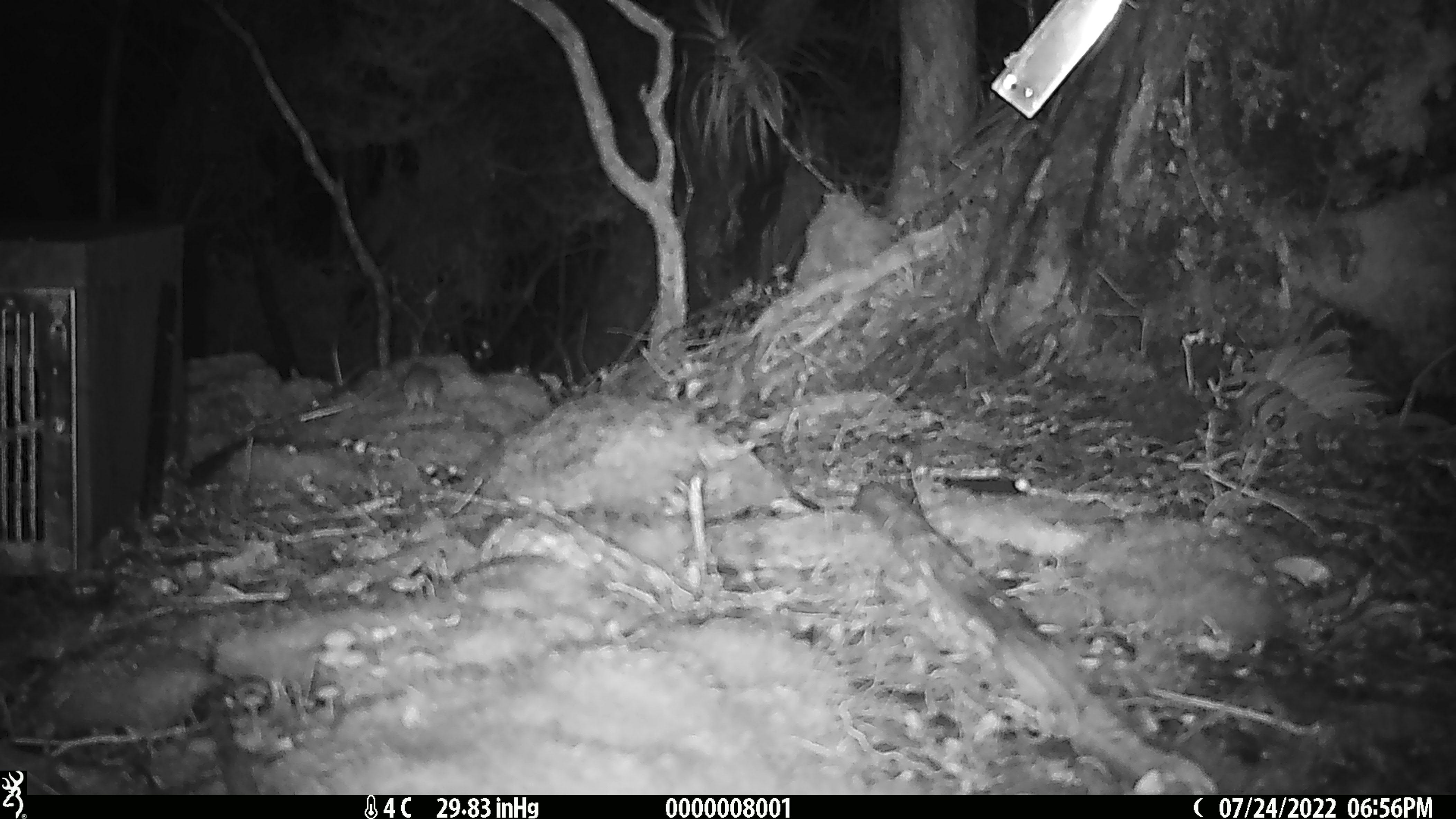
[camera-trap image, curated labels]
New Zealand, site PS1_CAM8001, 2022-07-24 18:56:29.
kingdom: Animalia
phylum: Chordata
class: Mammalia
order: Rodentia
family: Muridae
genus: Mus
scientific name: Mus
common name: mouse